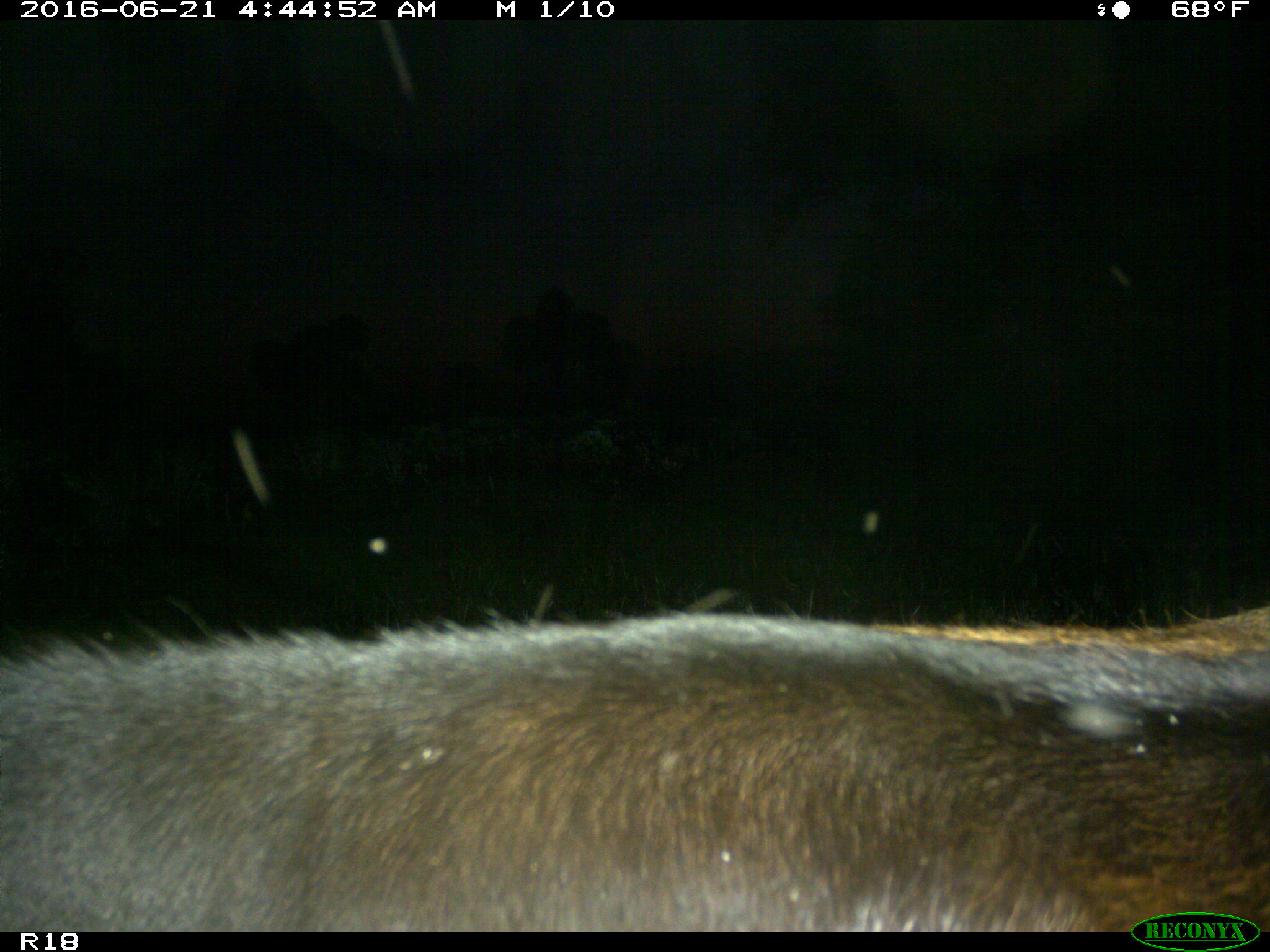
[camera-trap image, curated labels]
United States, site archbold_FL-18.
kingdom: Animalia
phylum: Chordata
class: Mammalia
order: Artiodactyla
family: Bovidae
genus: Bos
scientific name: Bos taurus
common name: domestic cow